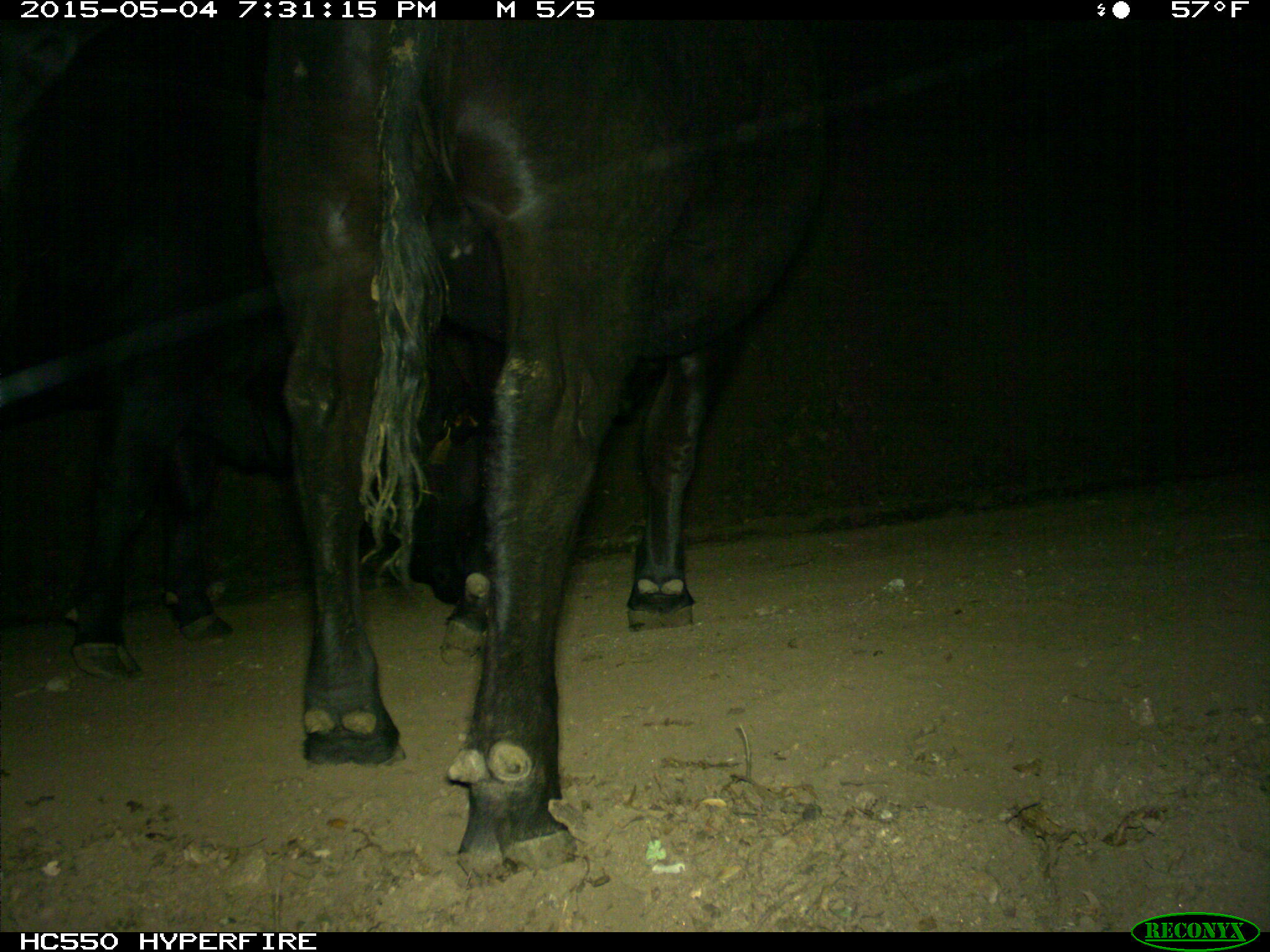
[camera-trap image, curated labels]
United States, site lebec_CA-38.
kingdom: Animalia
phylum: Chordata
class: Mammalia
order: Artiodactyla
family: Bovidae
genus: Bos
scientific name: Bos taurus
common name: domestic cow